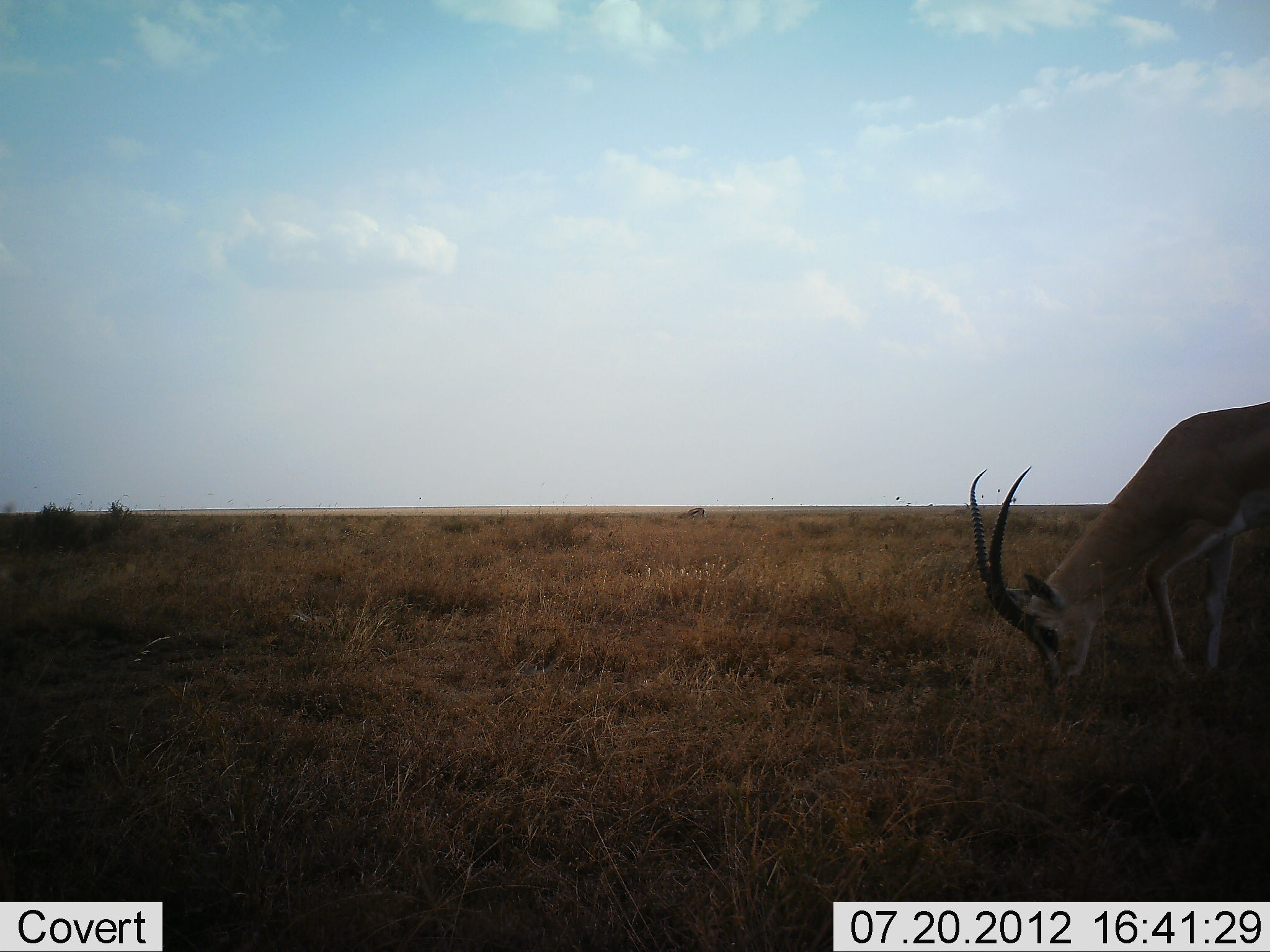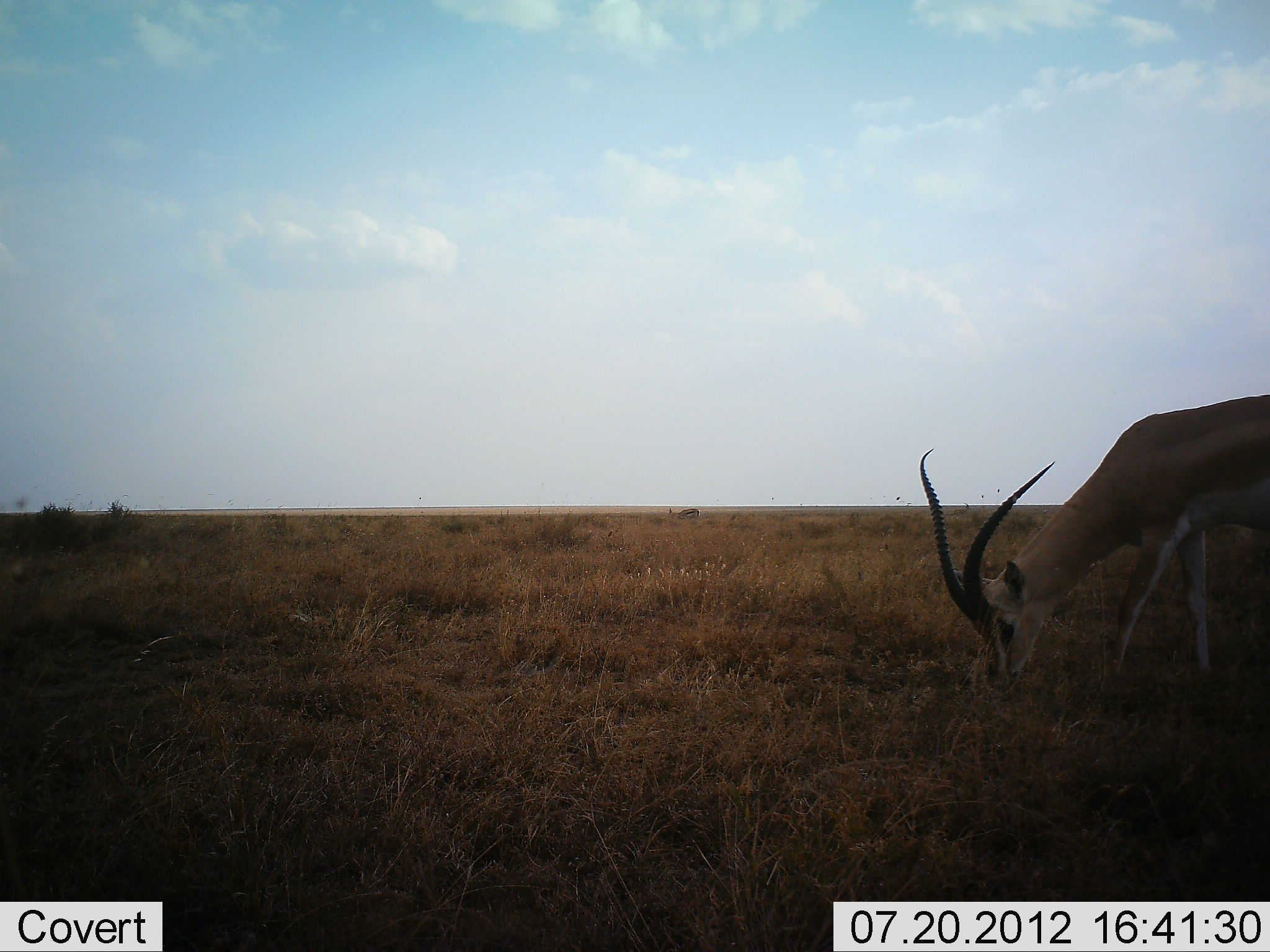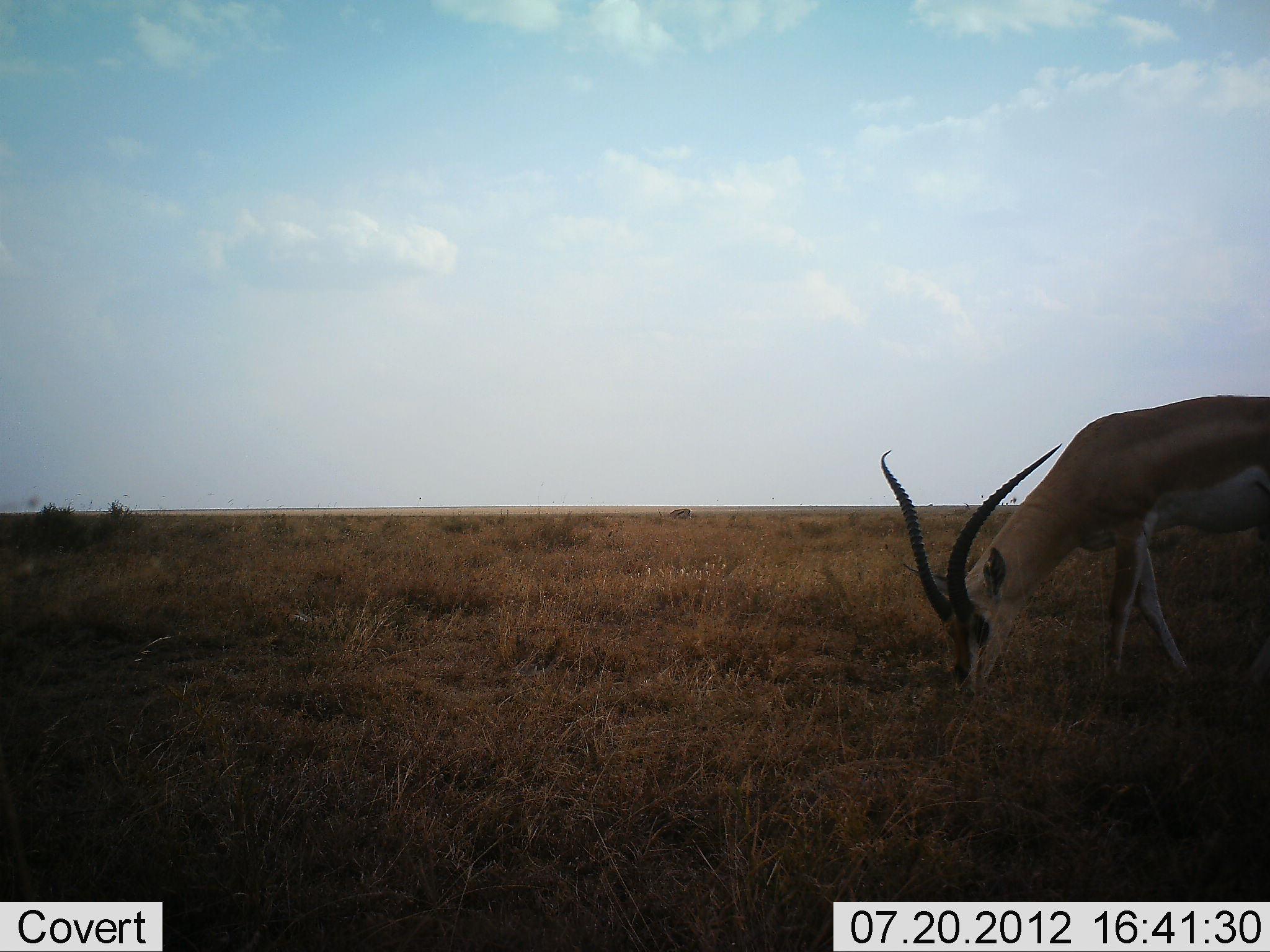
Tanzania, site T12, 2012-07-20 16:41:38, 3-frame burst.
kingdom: Animalia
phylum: Chordata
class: Mammalia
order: Artiodactyla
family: Bovidae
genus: Nanger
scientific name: Nanger granti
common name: grant's gazelle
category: gazellegrants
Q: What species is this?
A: Gazellegrants (grant's gazelle) (Nanger granti).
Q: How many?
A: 2.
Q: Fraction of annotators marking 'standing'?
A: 20%.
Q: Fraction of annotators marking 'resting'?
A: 0%.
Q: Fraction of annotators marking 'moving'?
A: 40%.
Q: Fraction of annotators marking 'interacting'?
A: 0%.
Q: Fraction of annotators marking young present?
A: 0%.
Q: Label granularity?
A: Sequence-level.